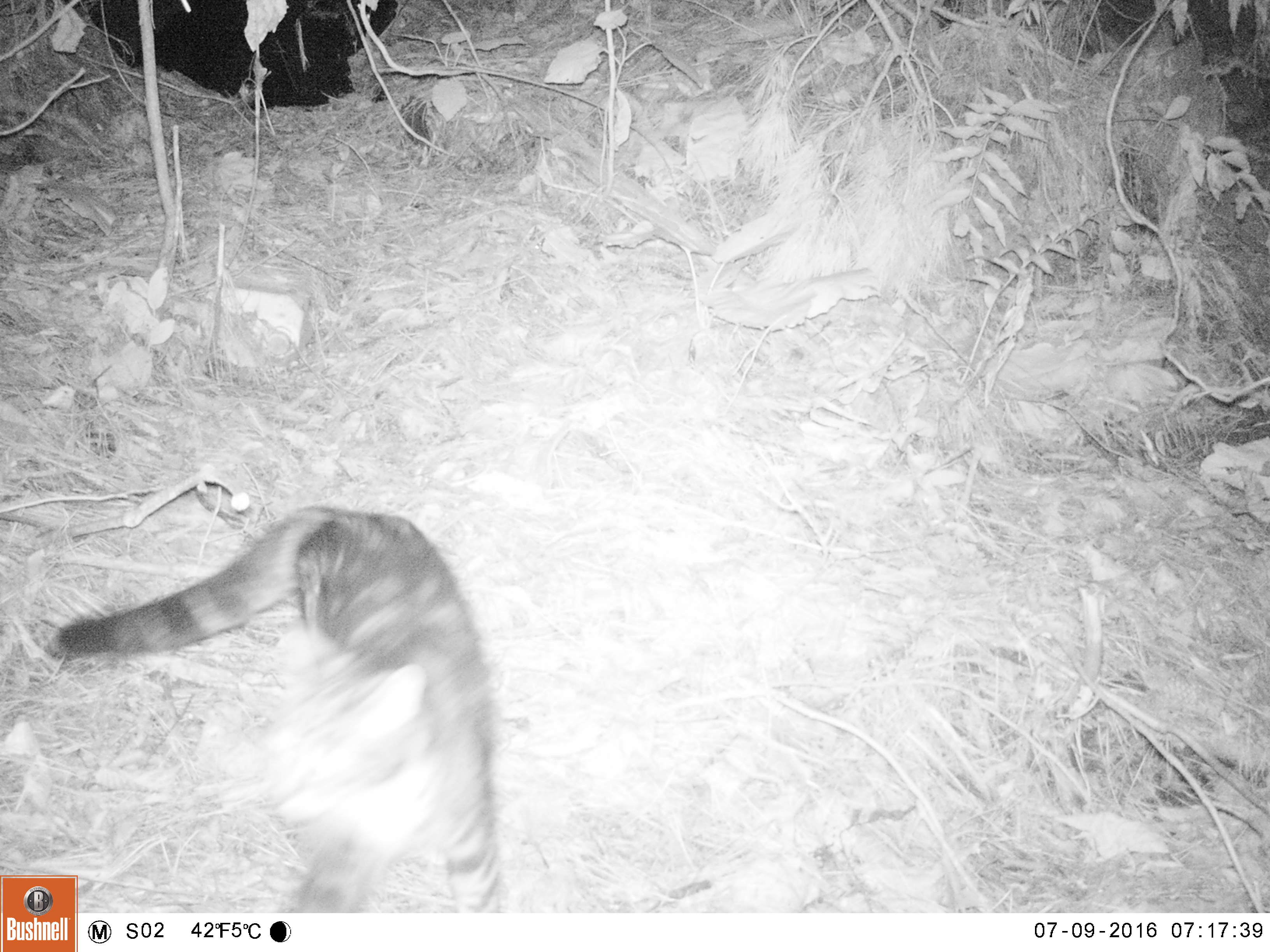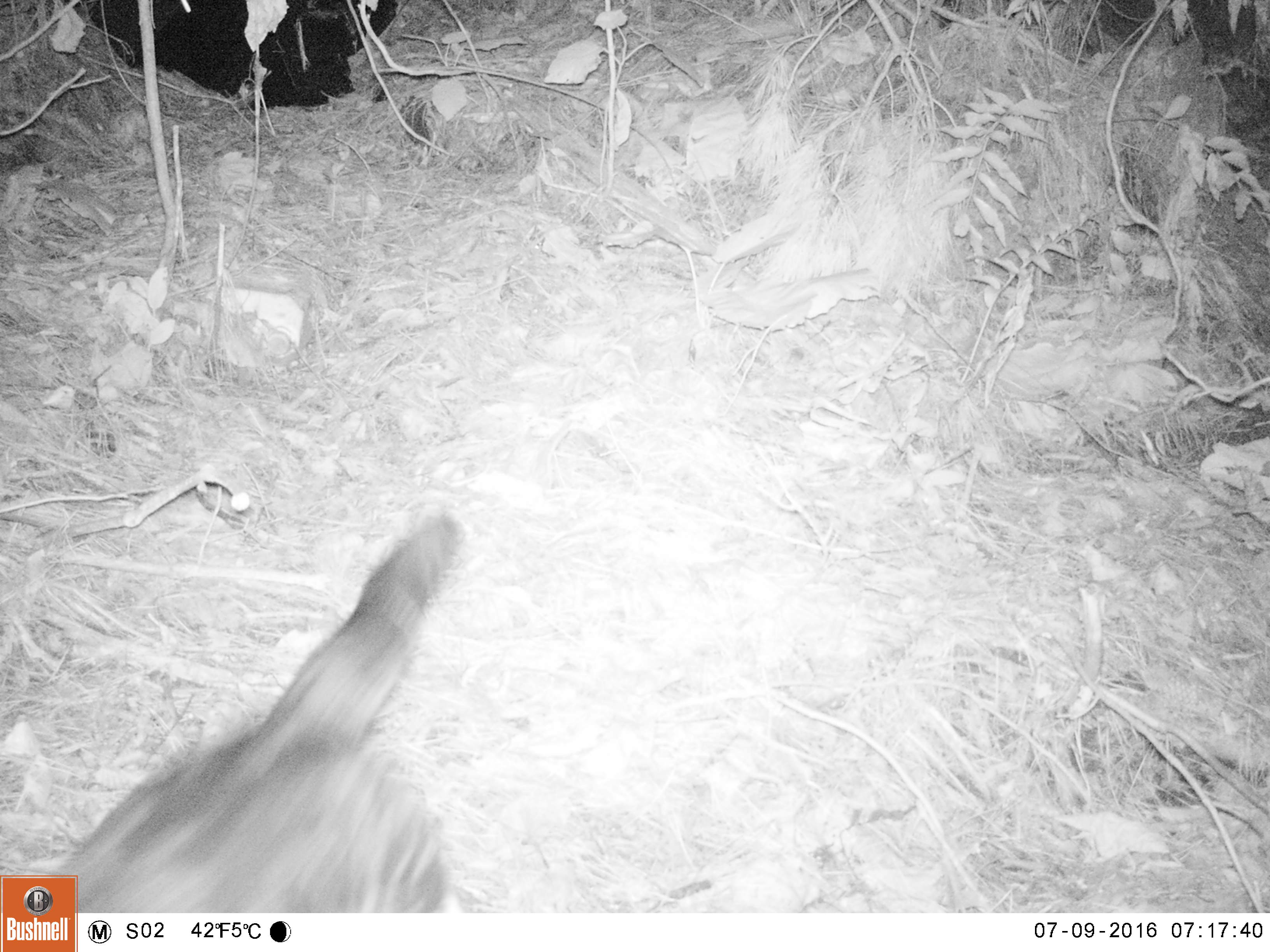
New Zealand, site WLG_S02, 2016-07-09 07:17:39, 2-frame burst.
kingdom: Animalia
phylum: Chordata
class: Mammalia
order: Carnivora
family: Felidae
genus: Felis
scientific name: Felis catus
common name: domestic cat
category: cat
Cat (domestic cat) (Felis catus).